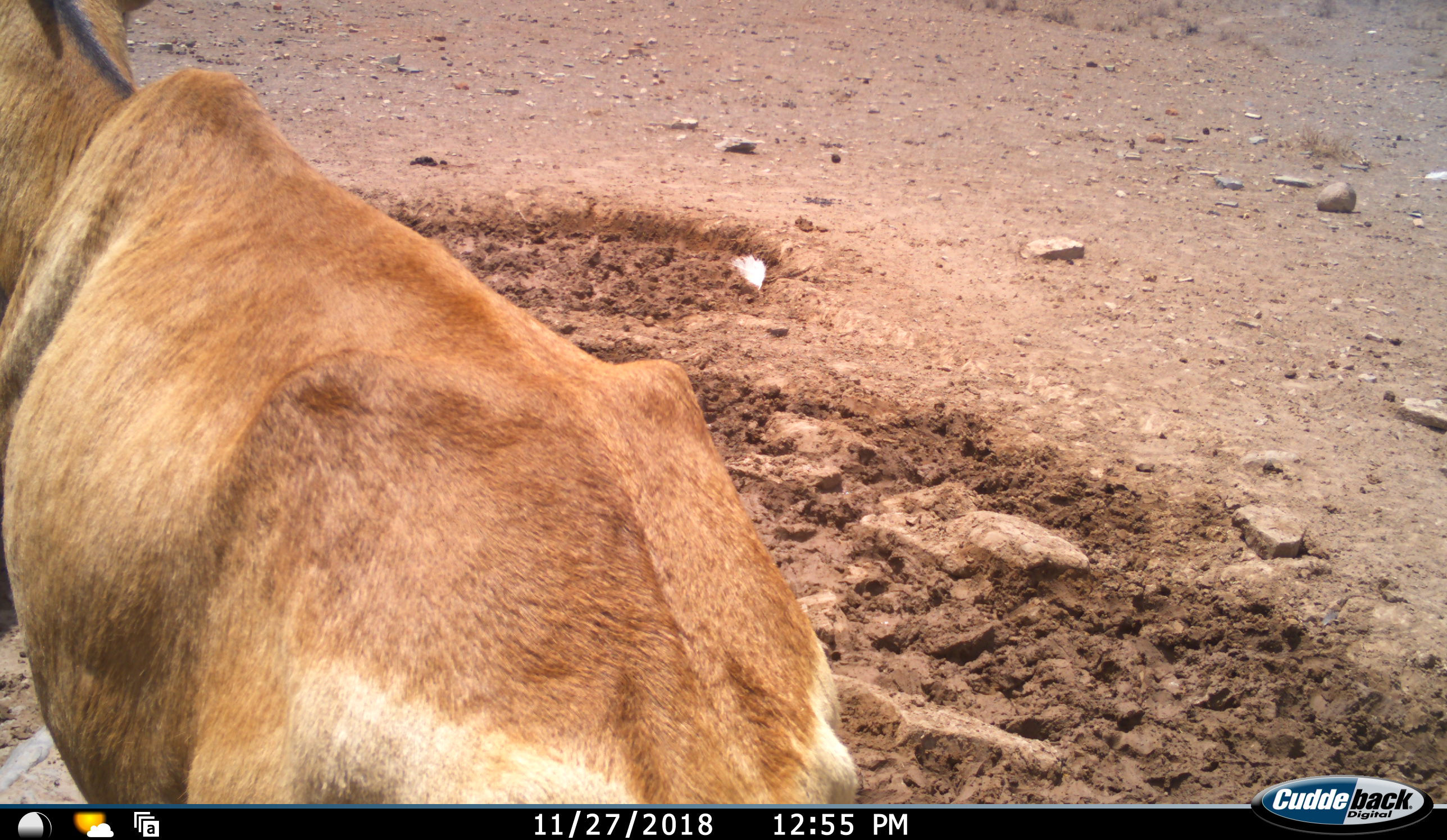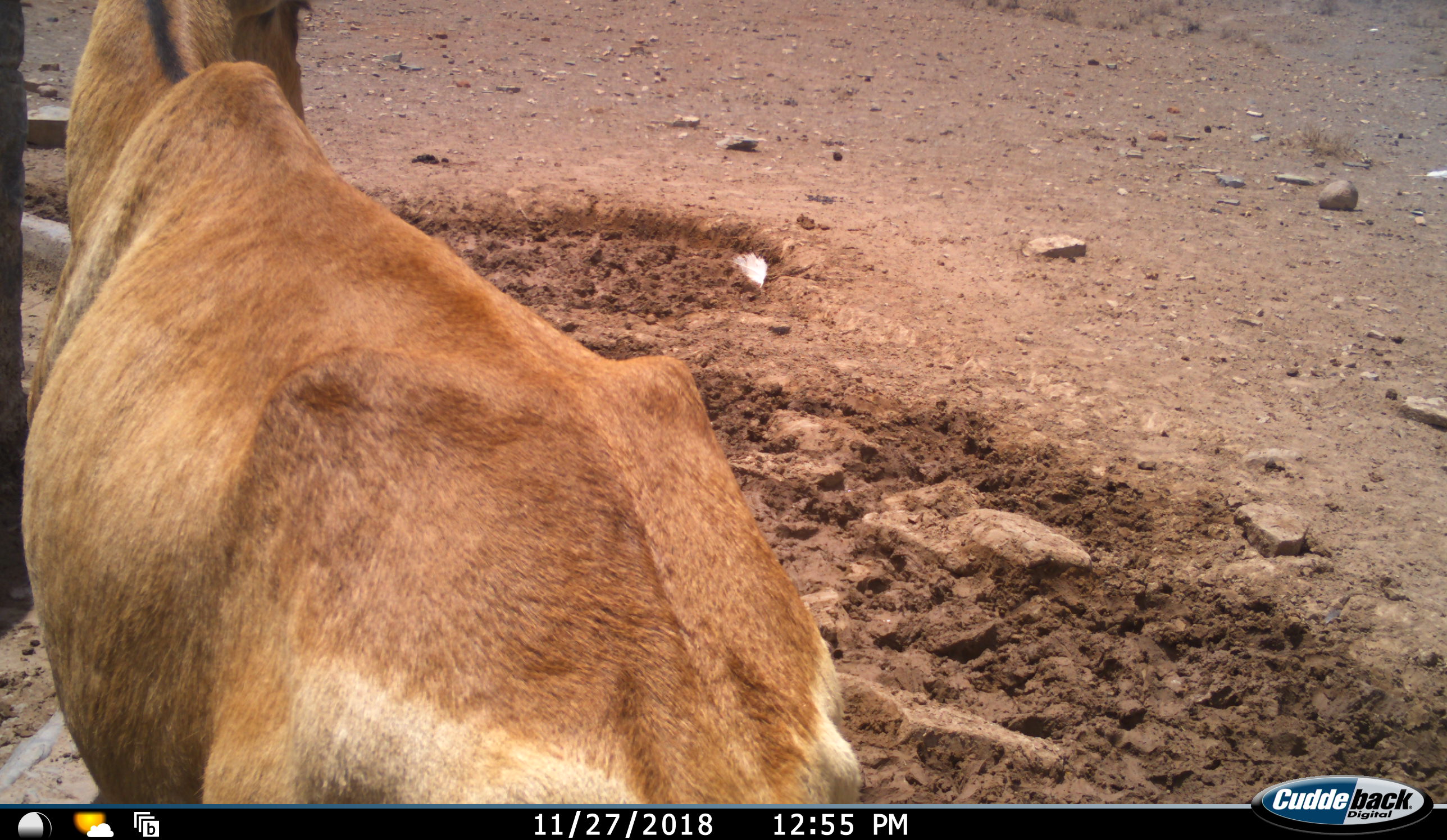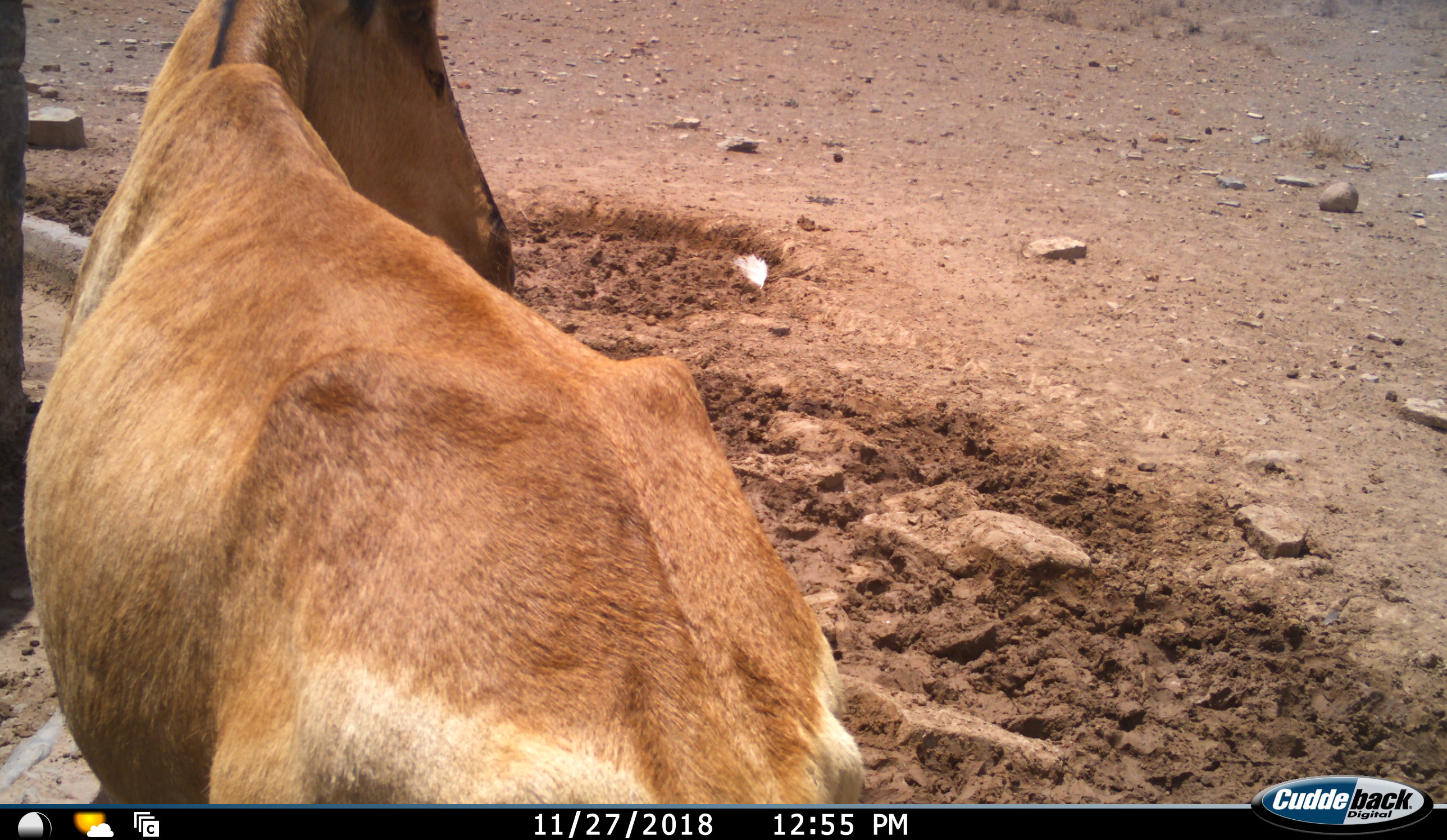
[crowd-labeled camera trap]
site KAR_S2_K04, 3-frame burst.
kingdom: Animalia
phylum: Chordata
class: Mammalia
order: Artiodactyla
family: Bovidae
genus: Alcelaphus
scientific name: Alcelaphus buselaphus caama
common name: red hartebeest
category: hartebeestred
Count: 1.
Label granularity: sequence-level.